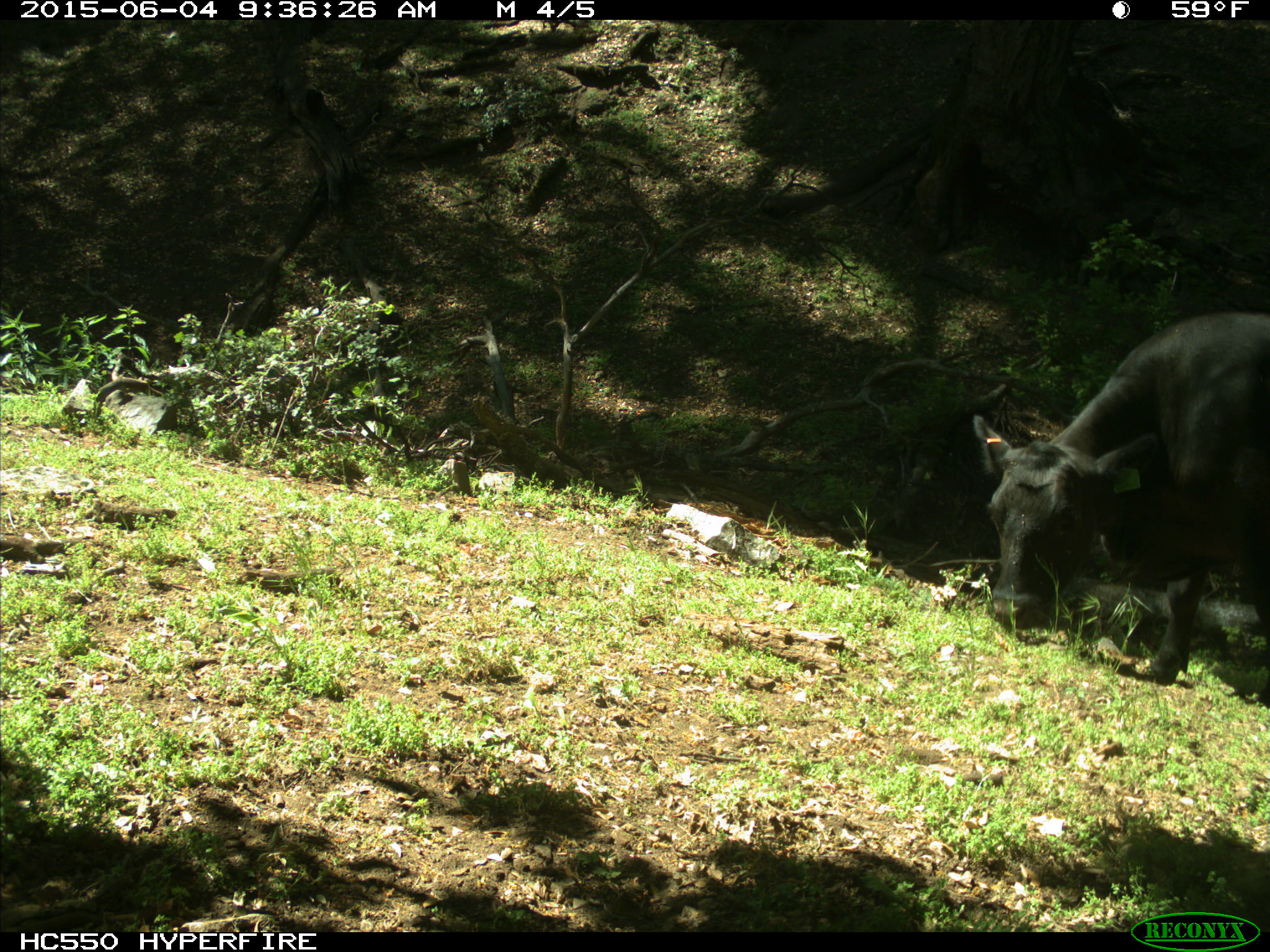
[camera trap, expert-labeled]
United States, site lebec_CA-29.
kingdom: Animalia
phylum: Chordata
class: Mammalia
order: Artiodactyla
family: Bovidae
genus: Bos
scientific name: Bos taurus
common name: domestic cow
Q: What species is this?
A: Bos taurus (domestic cow).